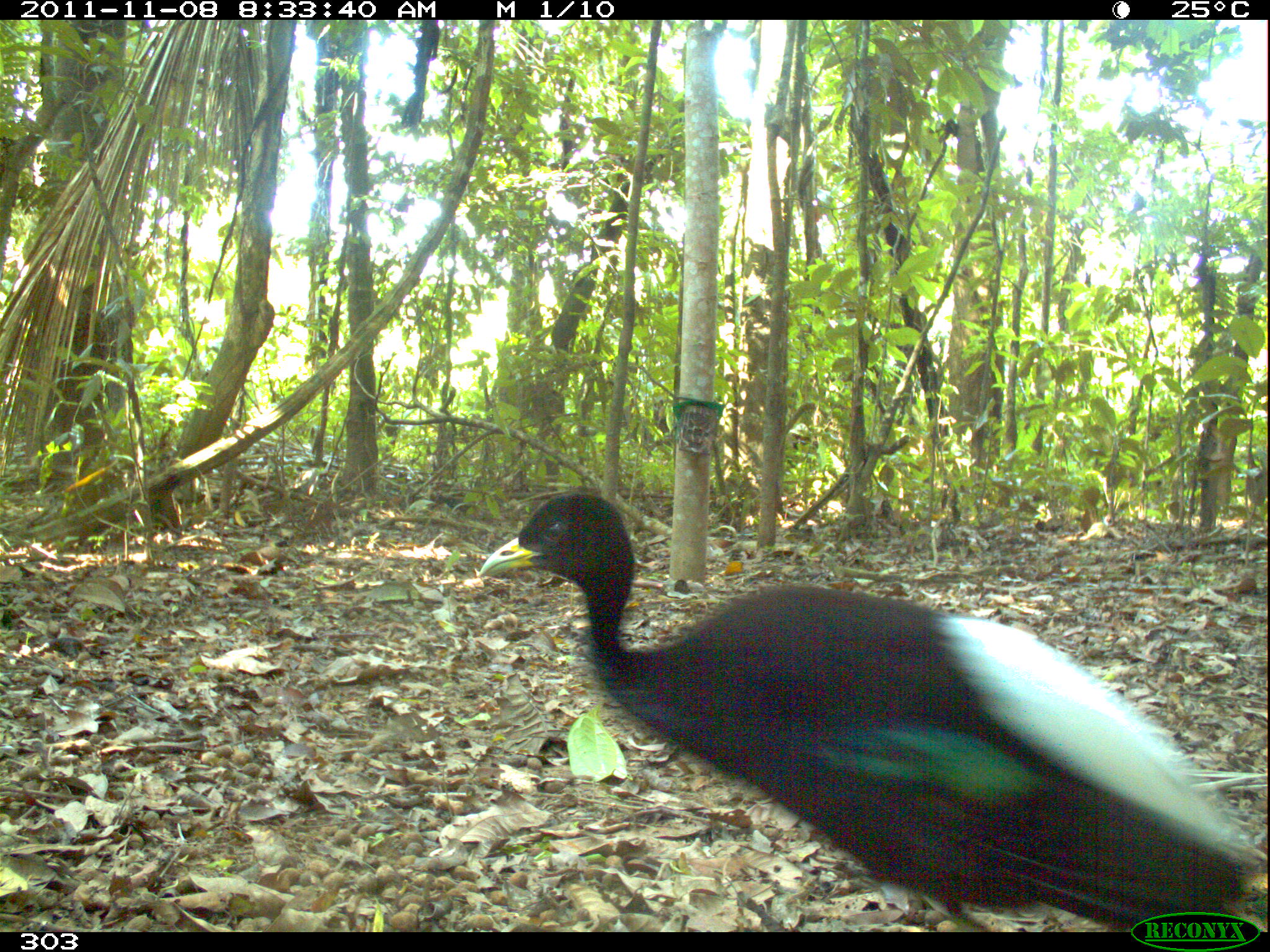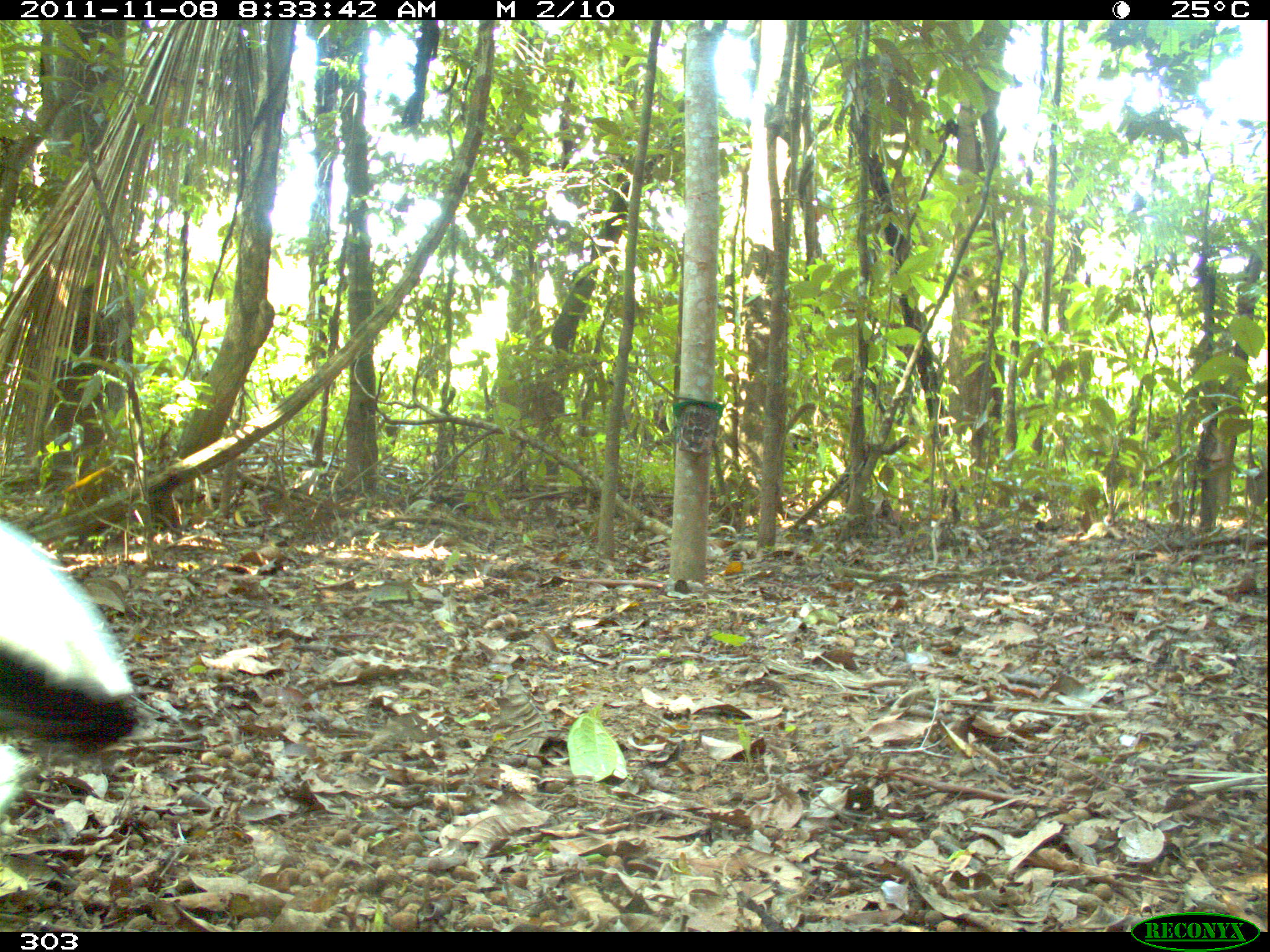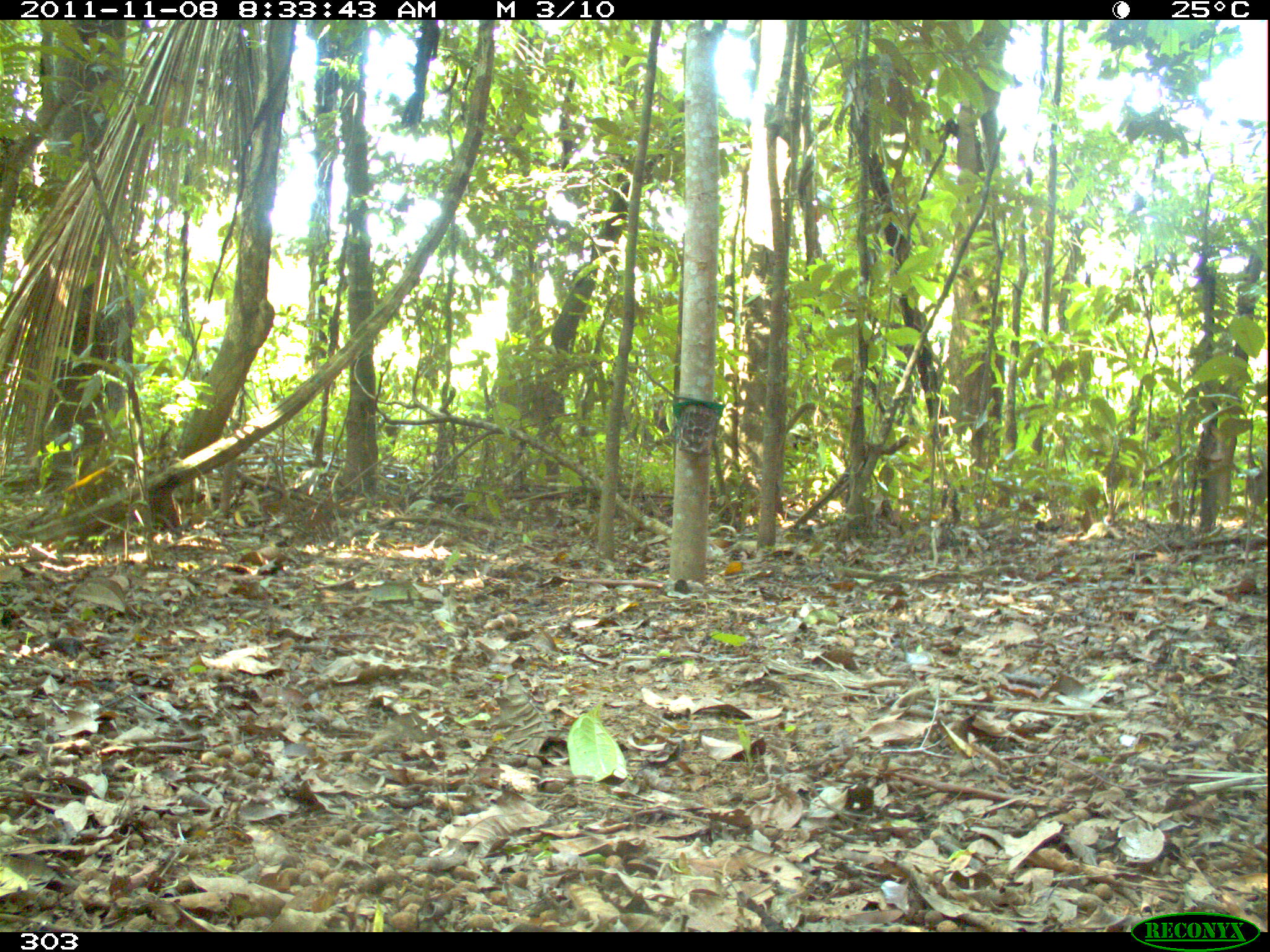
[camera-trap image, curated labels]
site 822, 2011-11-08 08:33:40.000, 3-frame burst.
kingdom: Animalia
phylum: Chordata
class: Aves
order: Gruiformes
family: Psophiidae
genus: Psophia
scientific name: Psophia leucoptera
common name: pale-winged trumpeter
Psophia leucoptera (pale-winged trumpeter).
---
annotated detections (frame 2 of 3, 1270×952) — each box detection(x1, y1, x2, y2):
psophia leucoptera: detection(0, 511, 136, 790)